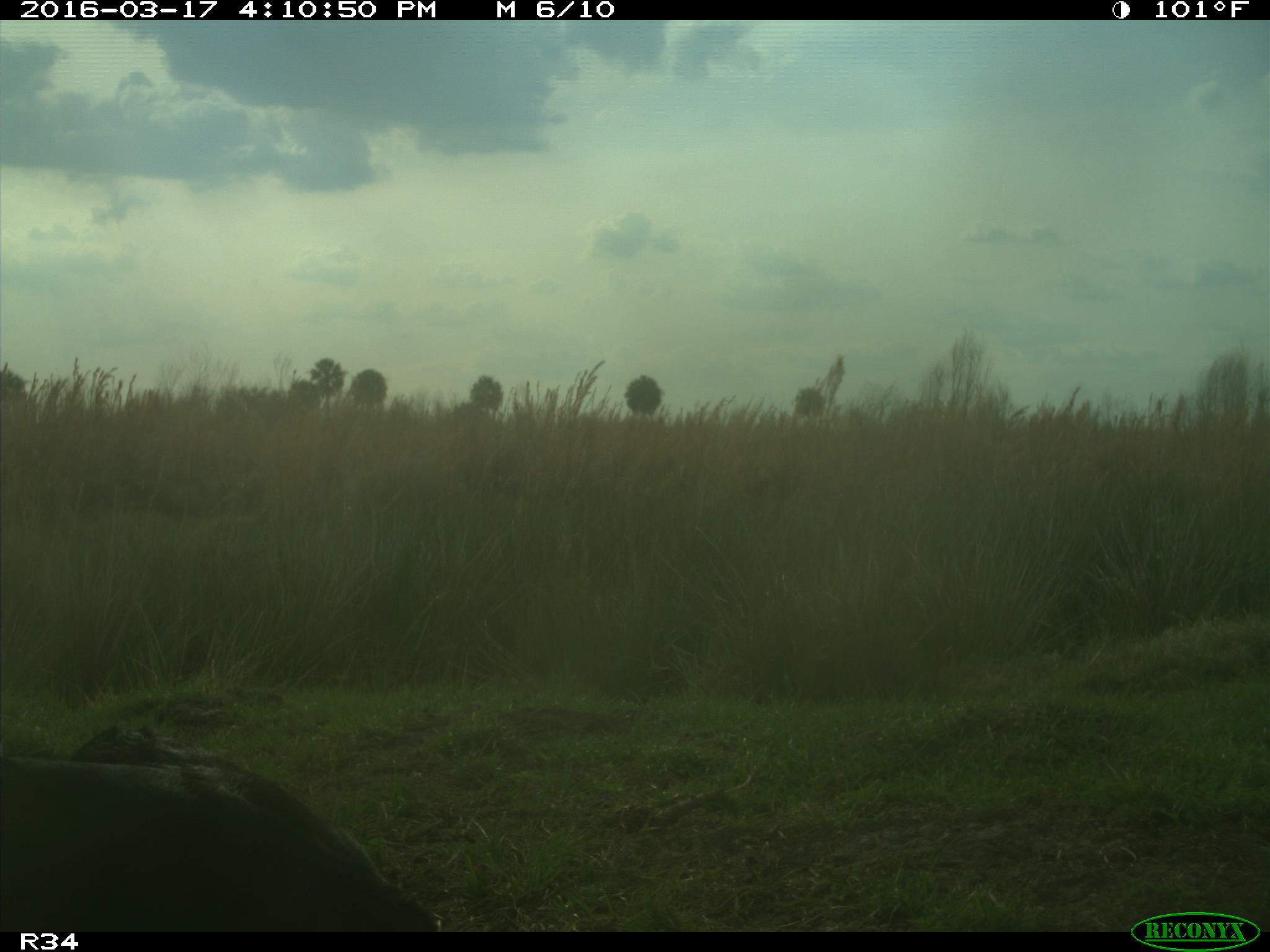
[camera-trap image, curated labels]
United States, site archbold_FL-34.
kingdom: Animalia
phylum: Chordata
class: Mammalia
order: Artiodactyla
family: Bovidae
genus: Bos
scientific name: Bos taurus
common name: domestic cow